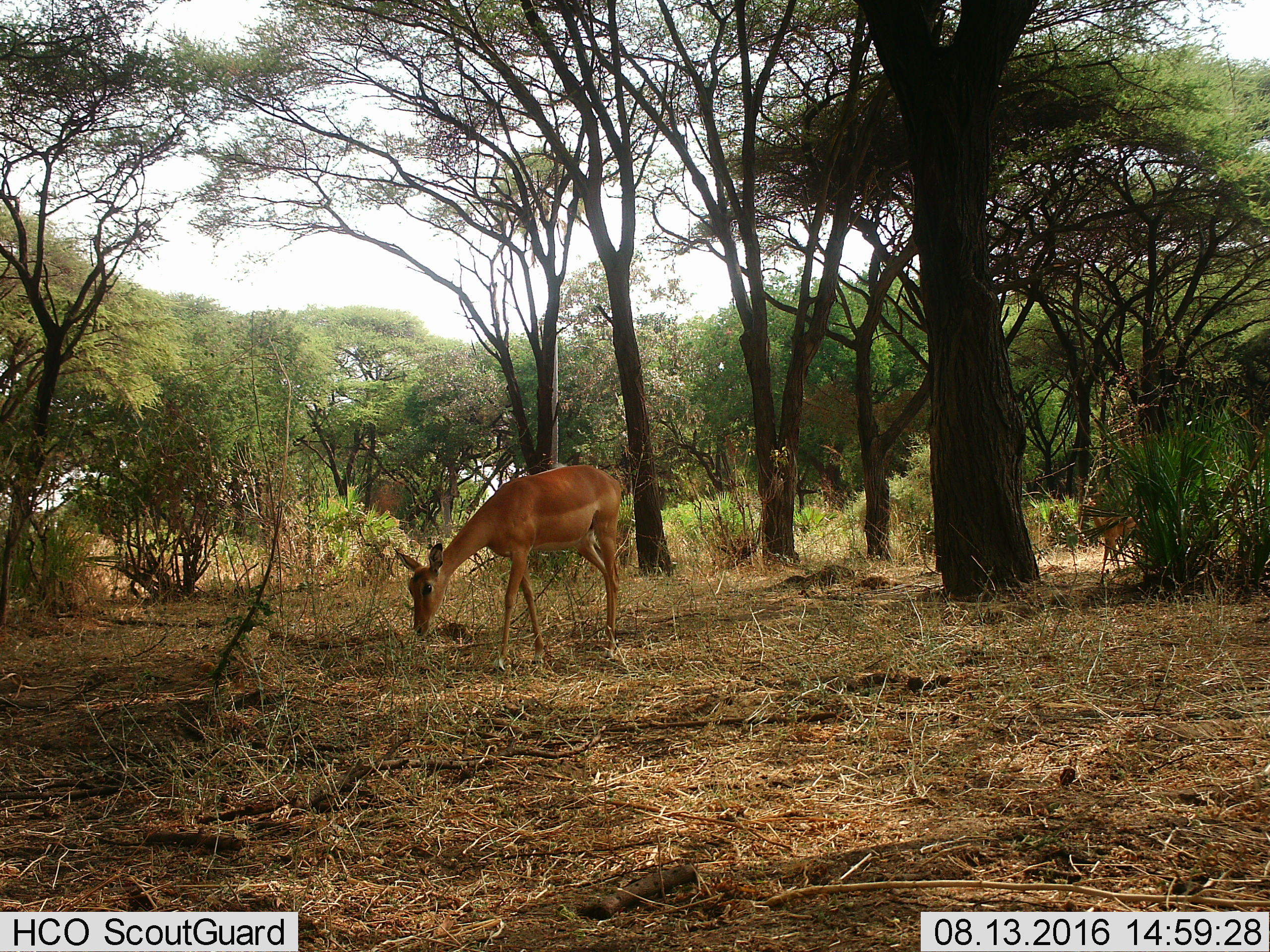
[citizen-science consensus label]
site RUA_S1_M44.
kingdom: Animalia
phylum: Chordata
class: Mammalia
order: Artiodactyla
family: Bovidae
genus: Aepyceros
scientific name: Aepyceros melampus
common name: impala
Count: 2.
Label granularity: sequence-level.